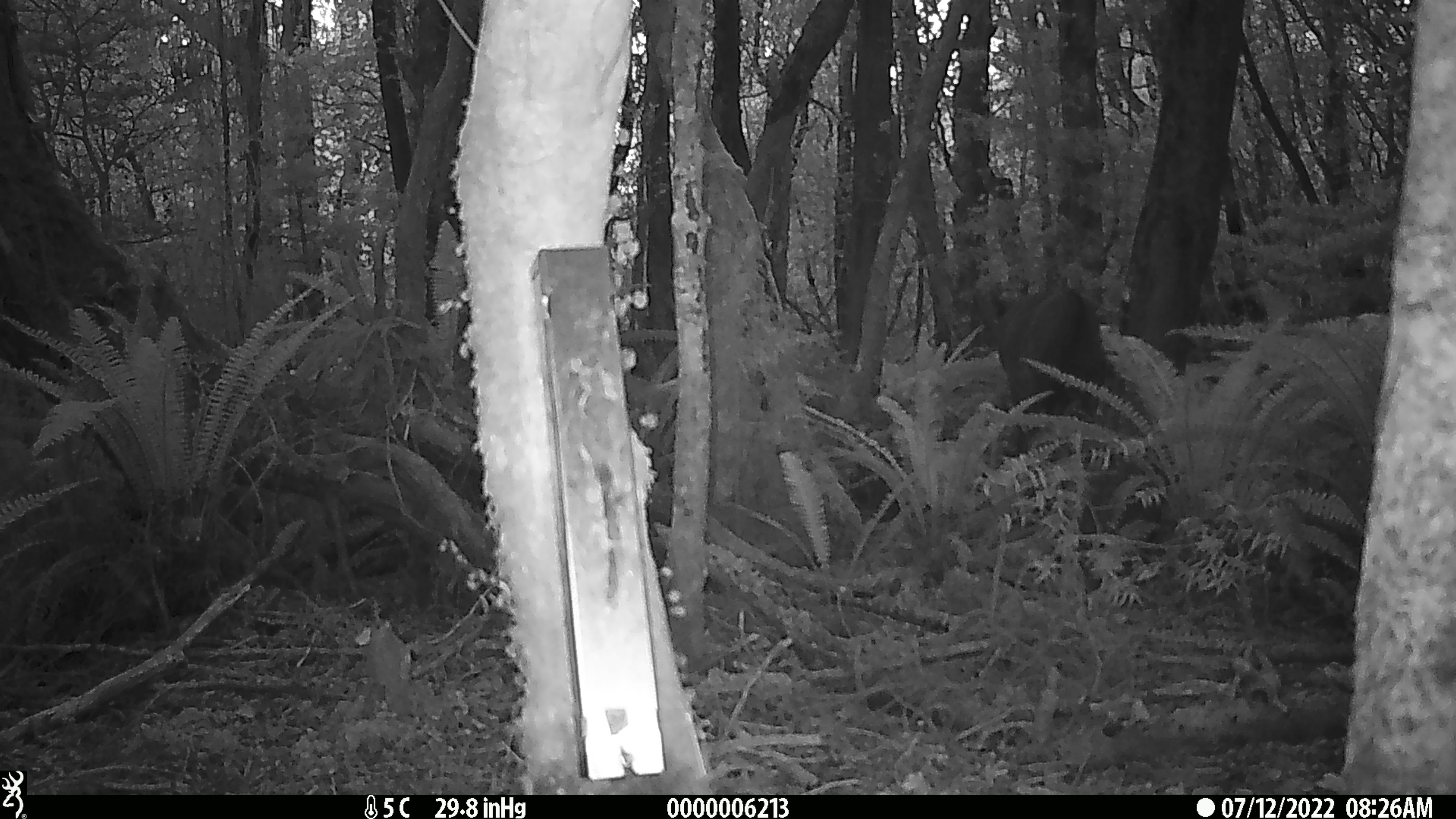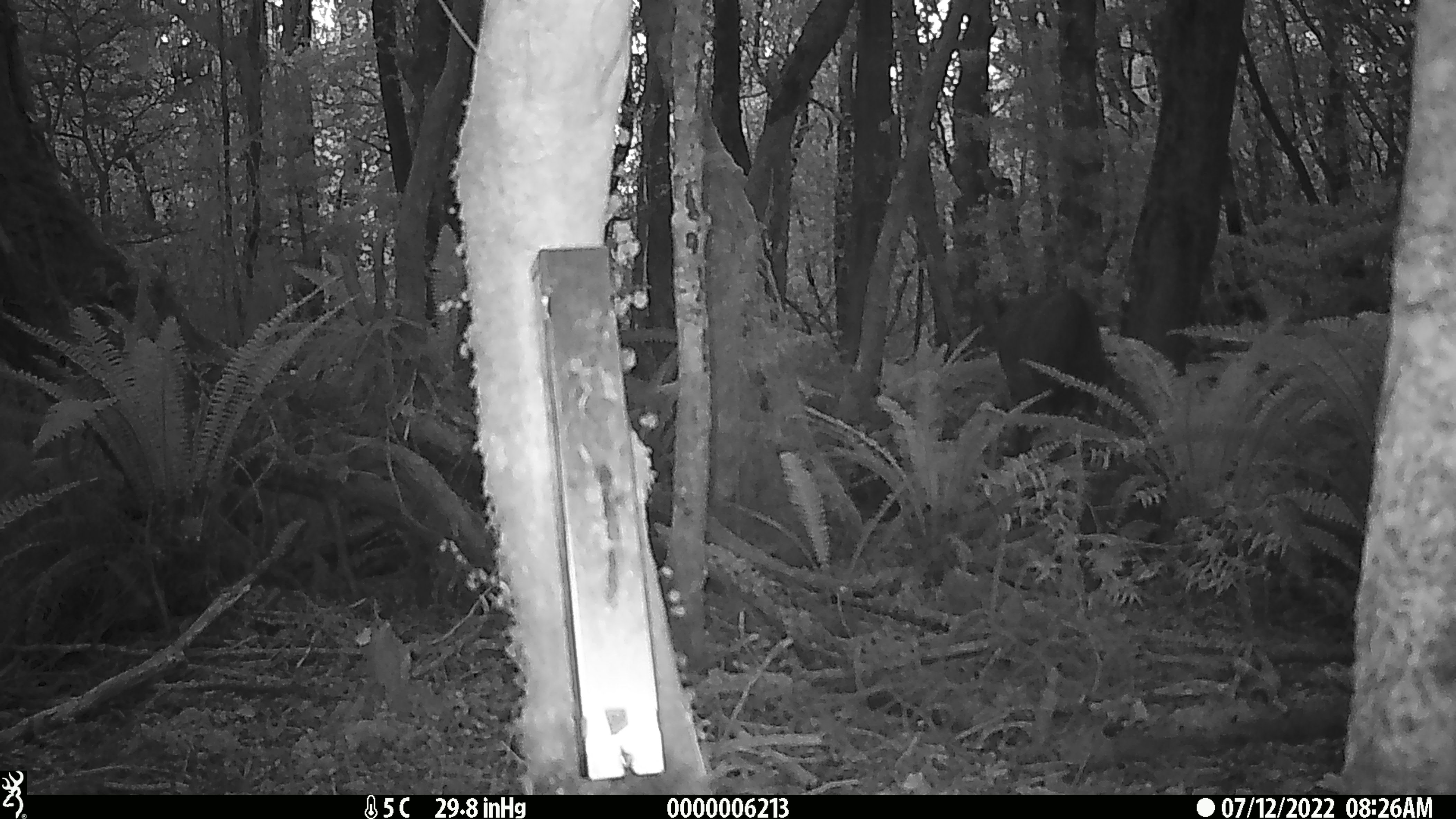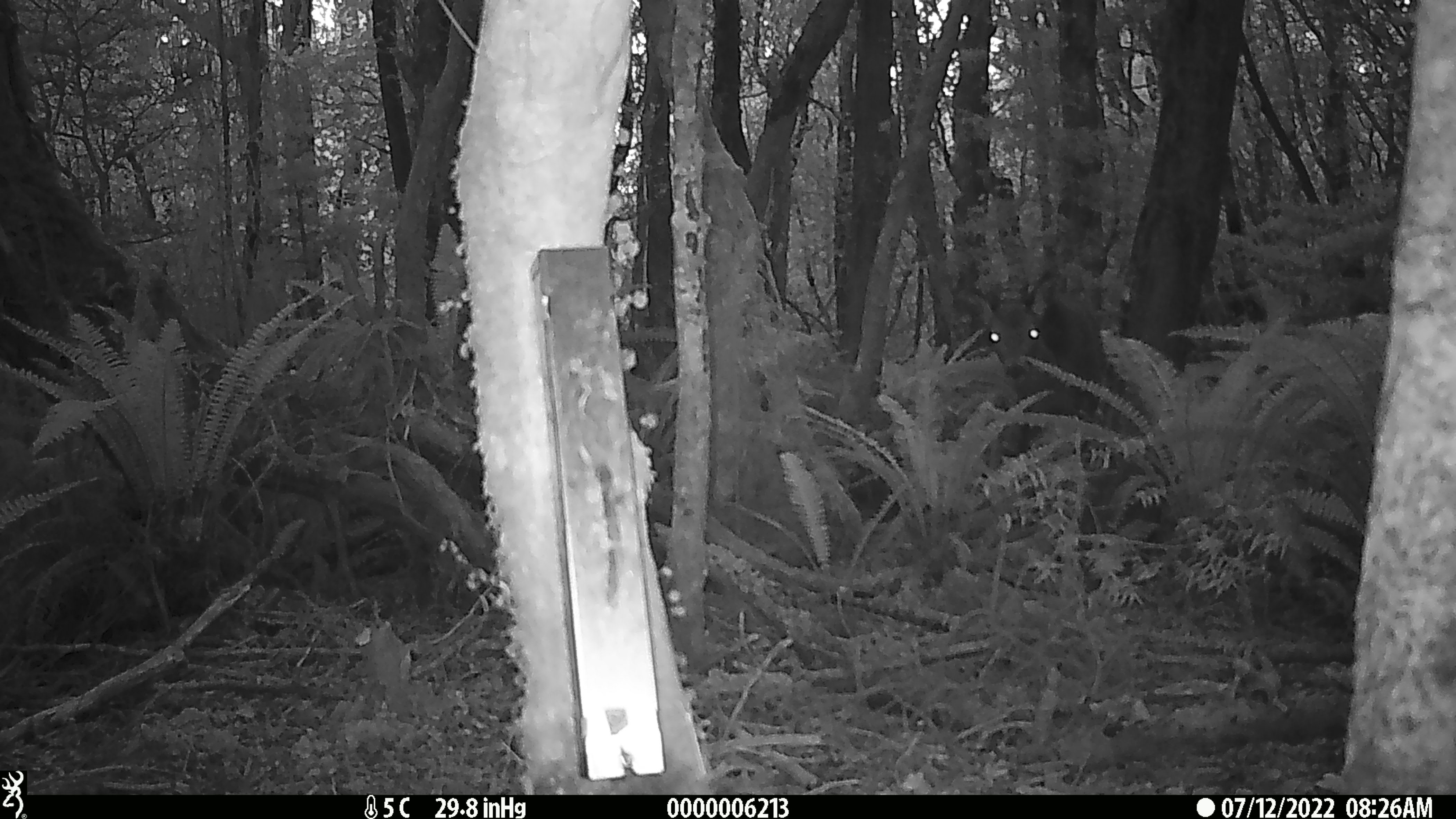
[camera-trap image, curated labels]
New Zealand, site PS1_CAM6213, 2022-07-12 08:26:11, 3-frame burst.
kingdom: Animalia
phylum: Chordata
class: Mammalia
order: Artiodactyla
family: Cervidae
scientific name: Cervidae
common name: deer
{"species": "deer (Cervidae)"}